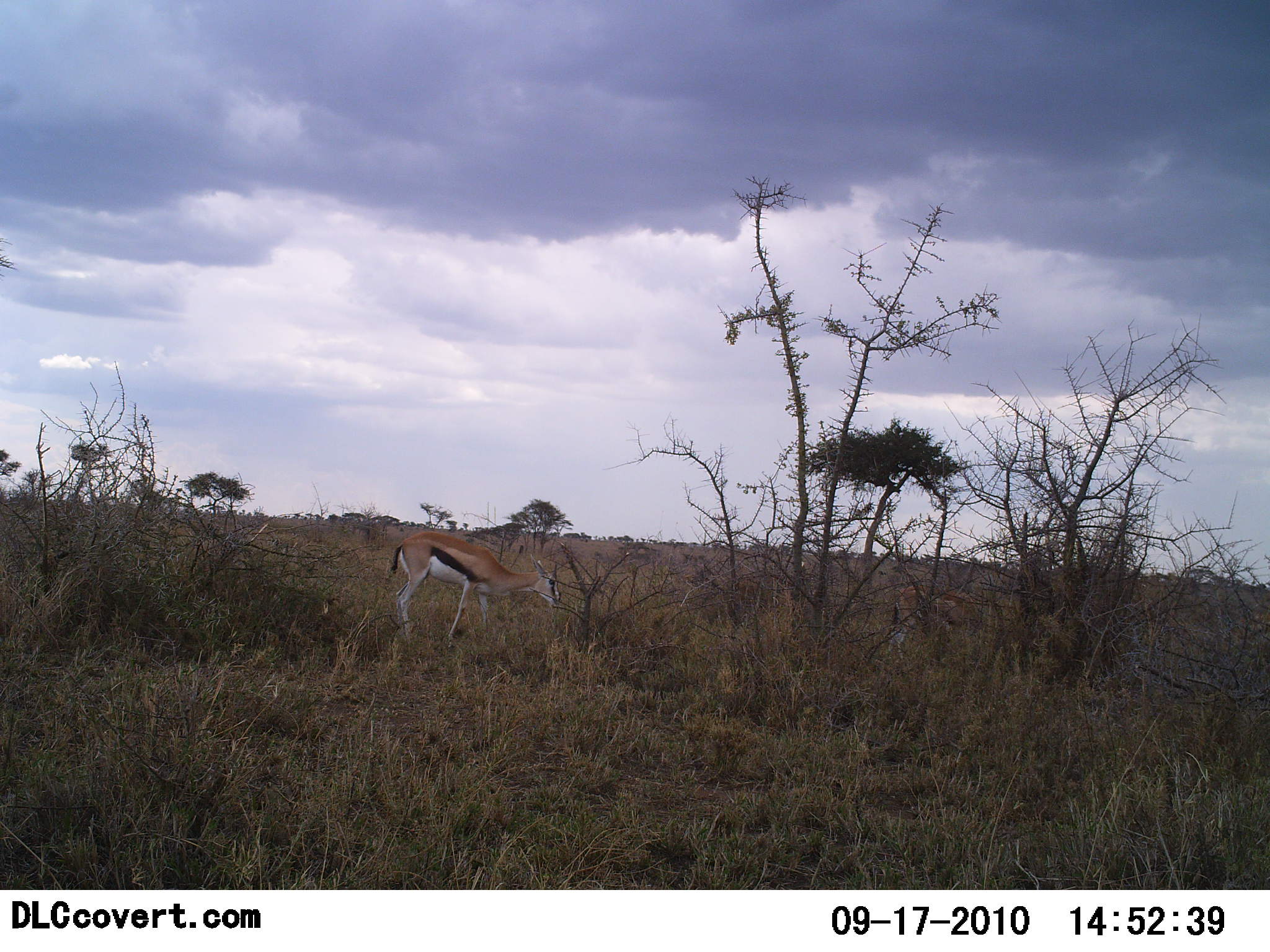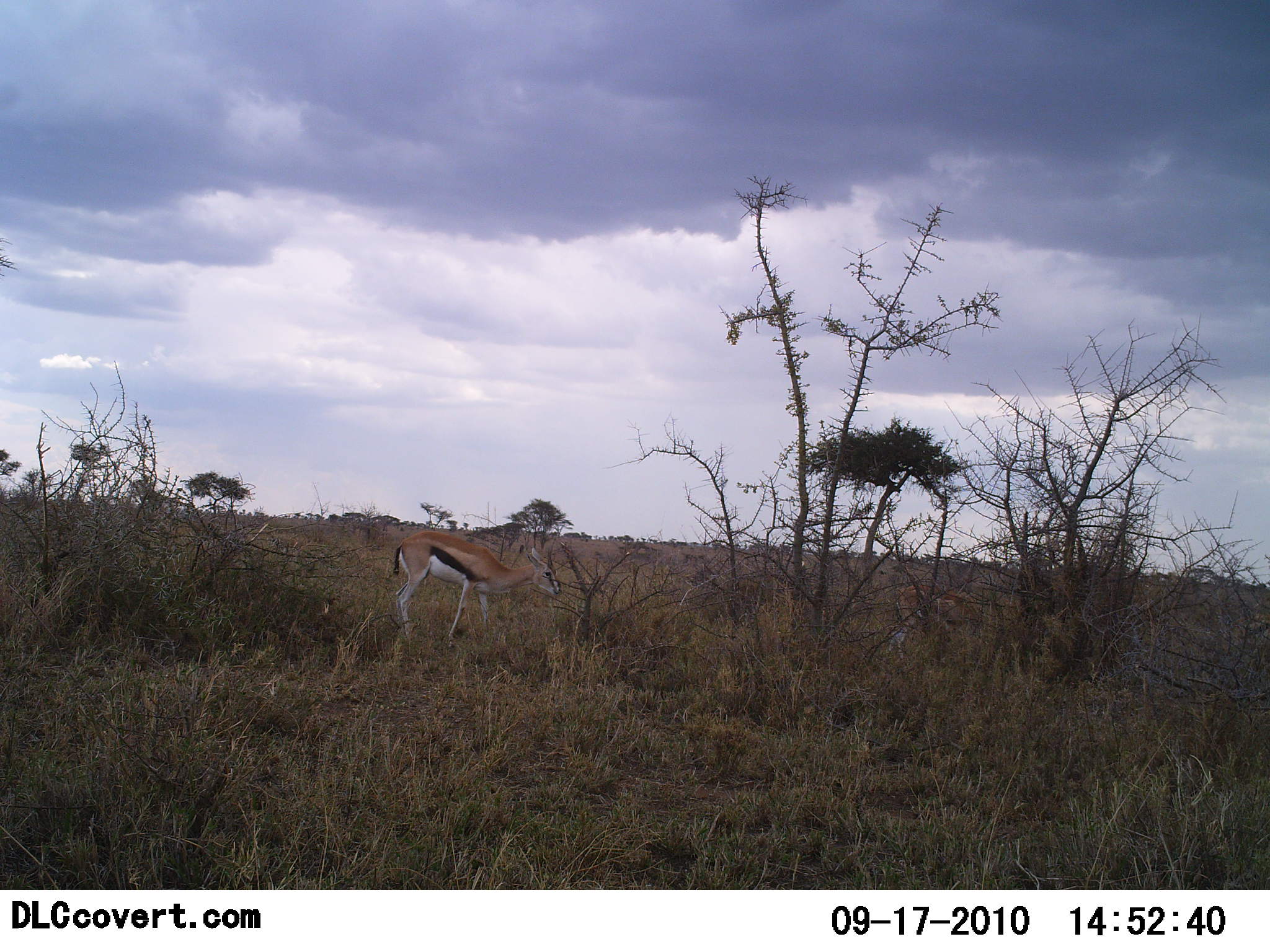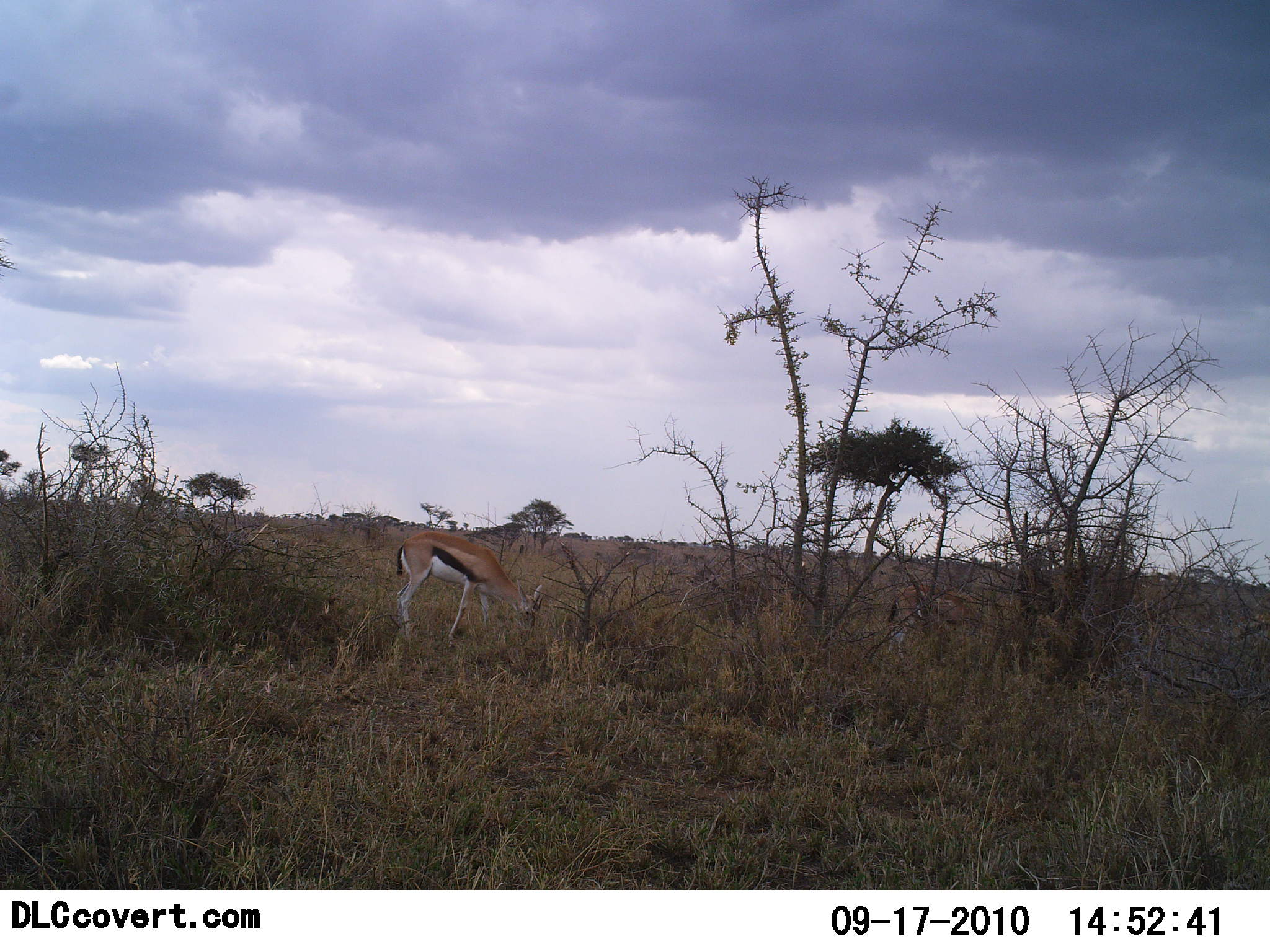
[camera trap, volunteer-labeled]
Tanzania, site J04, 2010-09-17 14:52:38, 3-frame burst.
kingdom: Animalia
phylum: Chordata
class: Mammalia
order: Artiodactyla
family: Bovidae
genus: Eudorcas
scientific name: Eudorcas thomsonii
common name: thomson's gazelle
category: gazellethomsons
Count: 1.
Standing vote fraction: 55%.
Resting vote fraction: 0%.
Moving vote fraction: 9%.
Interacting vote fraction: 0%.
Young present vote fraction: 0%.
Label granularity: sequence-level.